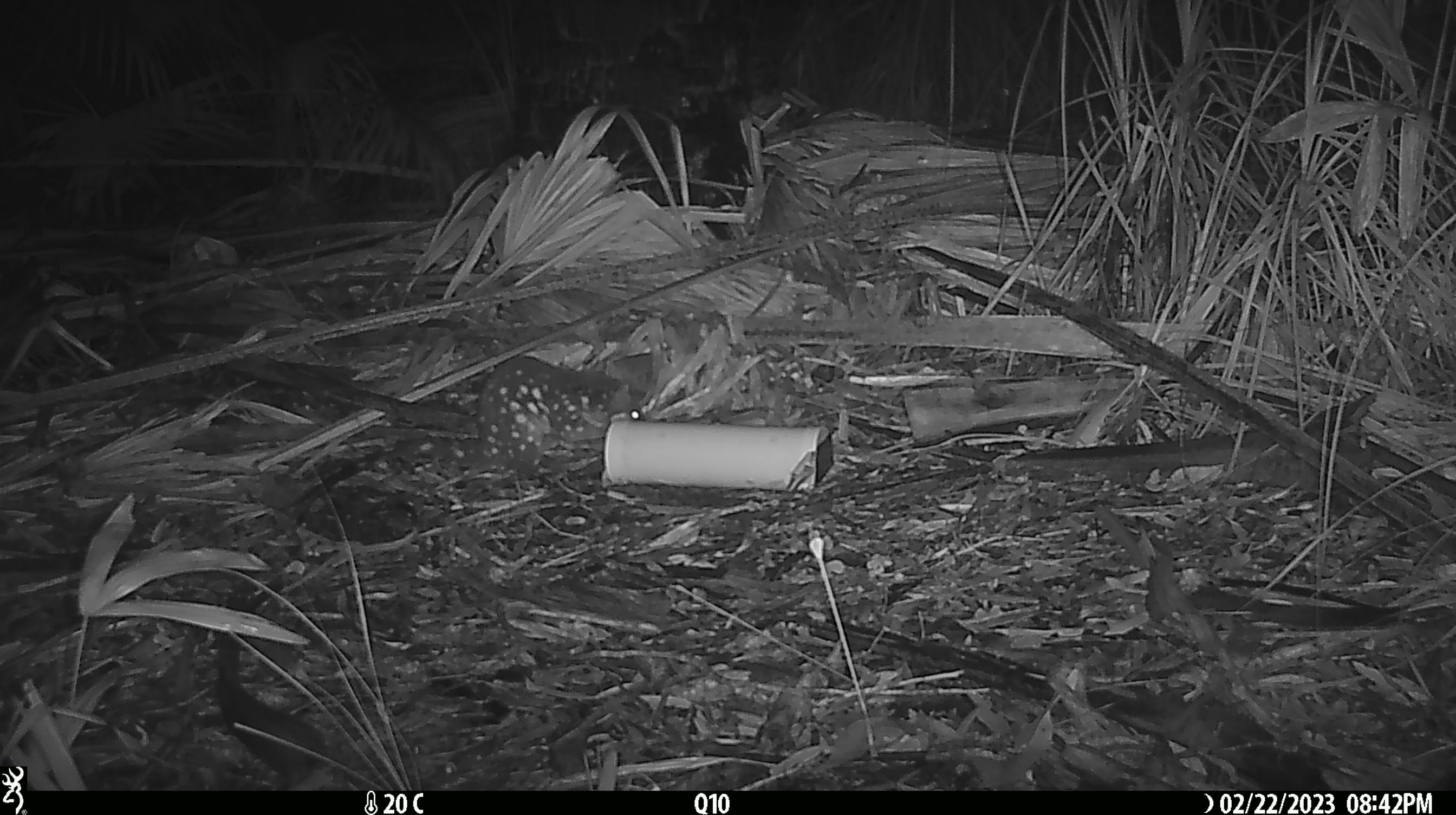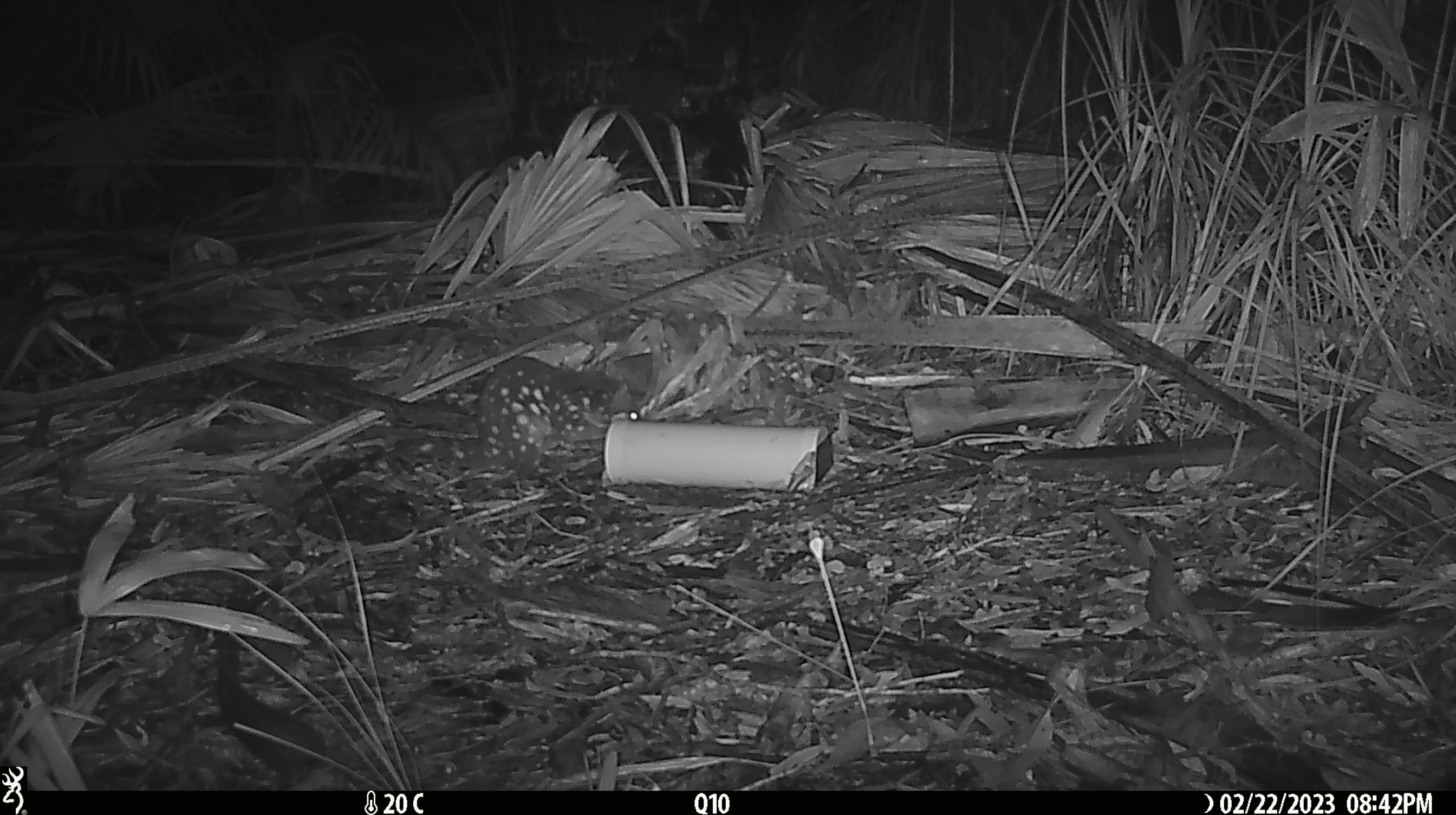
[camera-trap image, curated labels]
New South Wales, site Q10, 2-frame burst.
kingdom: Animalia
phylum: Chordata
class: Mammalia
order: Dasyuromorphia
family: Dasyuridae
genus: Dasyurus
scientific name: Dasyurus maculatus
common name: spotted-tailed quoll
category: quoll